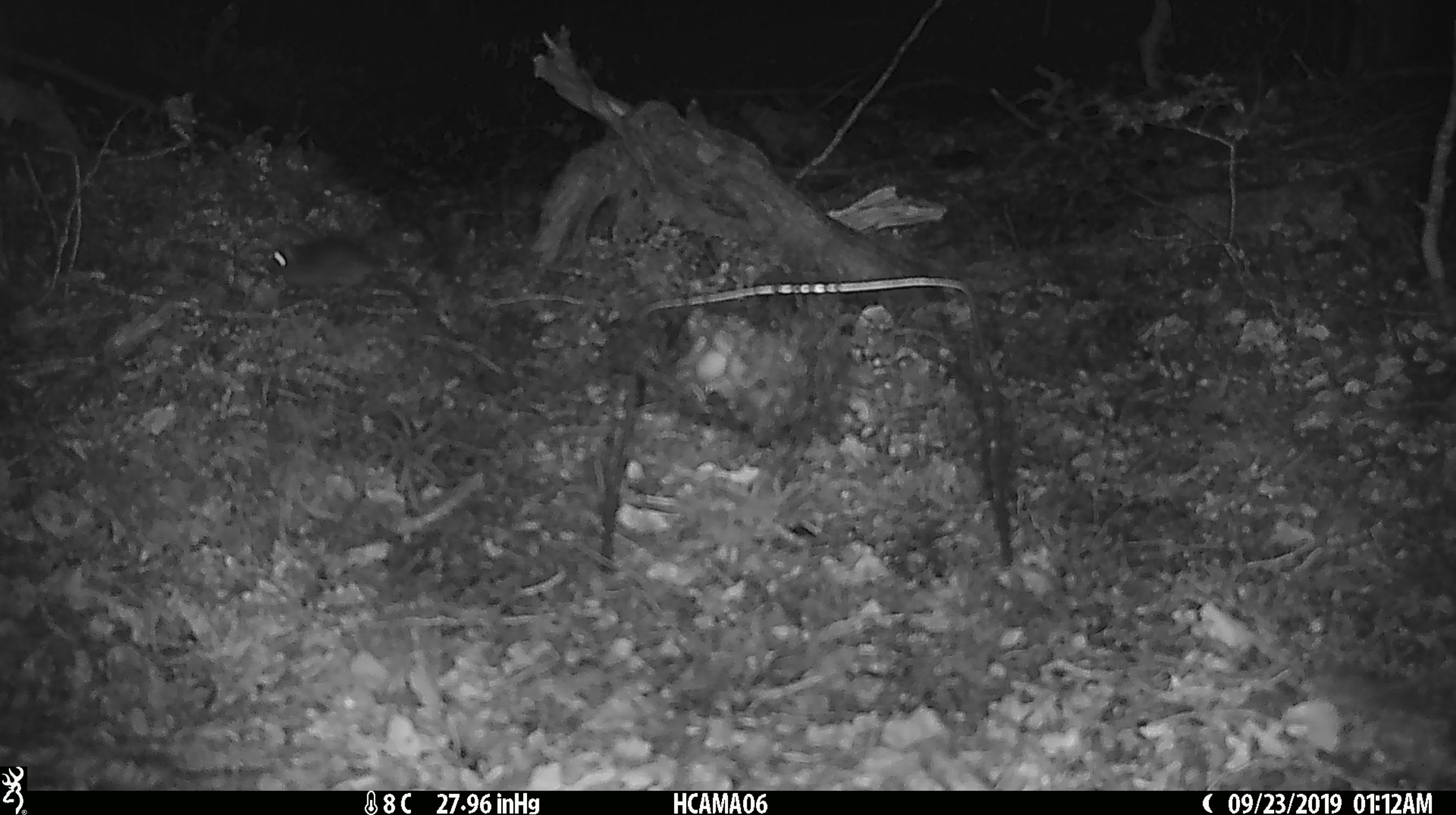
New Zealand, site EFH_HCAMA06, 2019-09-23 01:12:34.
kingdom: Animalia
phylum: Chordata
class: Mammalia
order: Rodentia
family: Muridae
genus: Mus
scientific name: Mus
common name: mouse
Mouse (Mus).